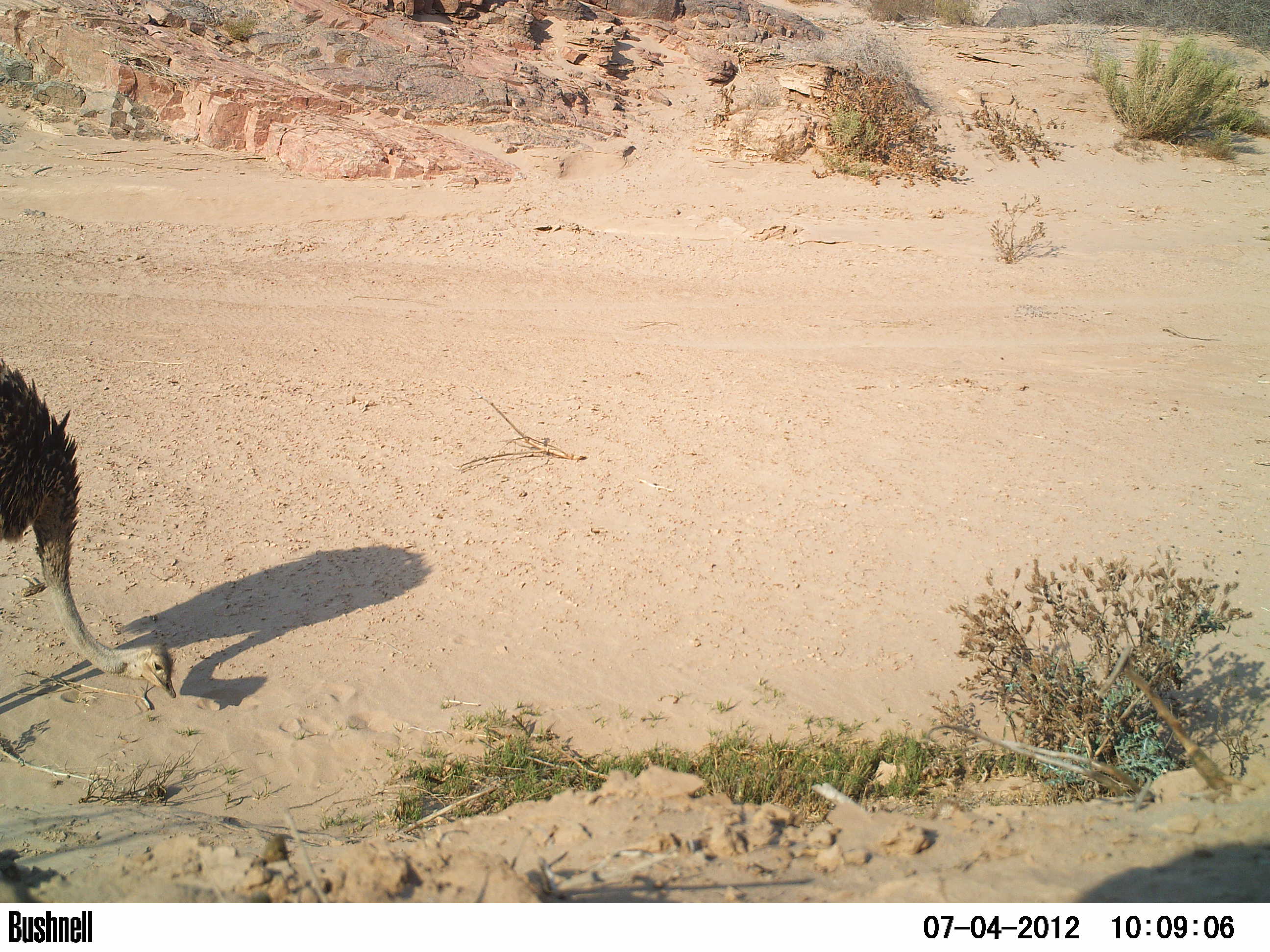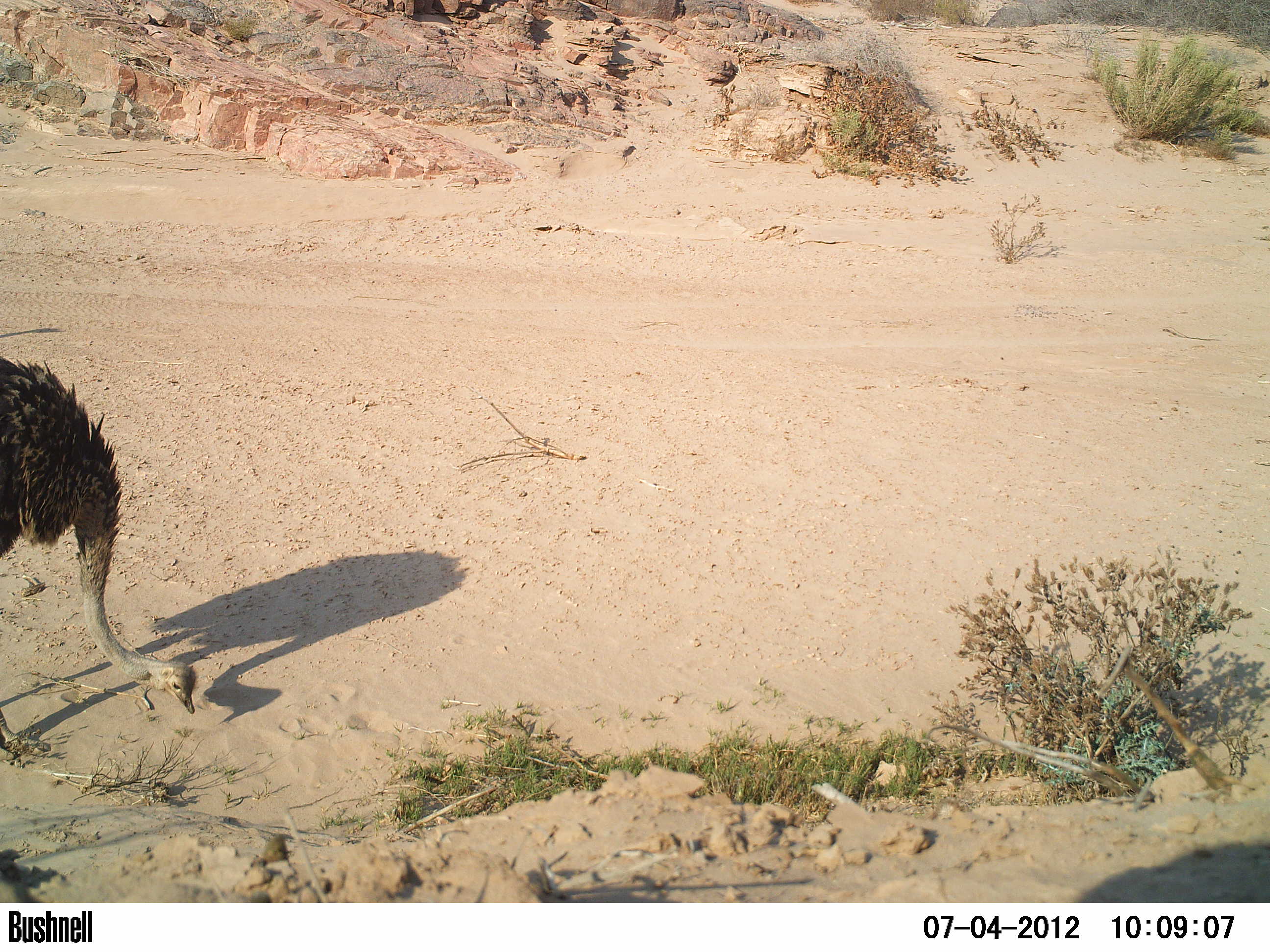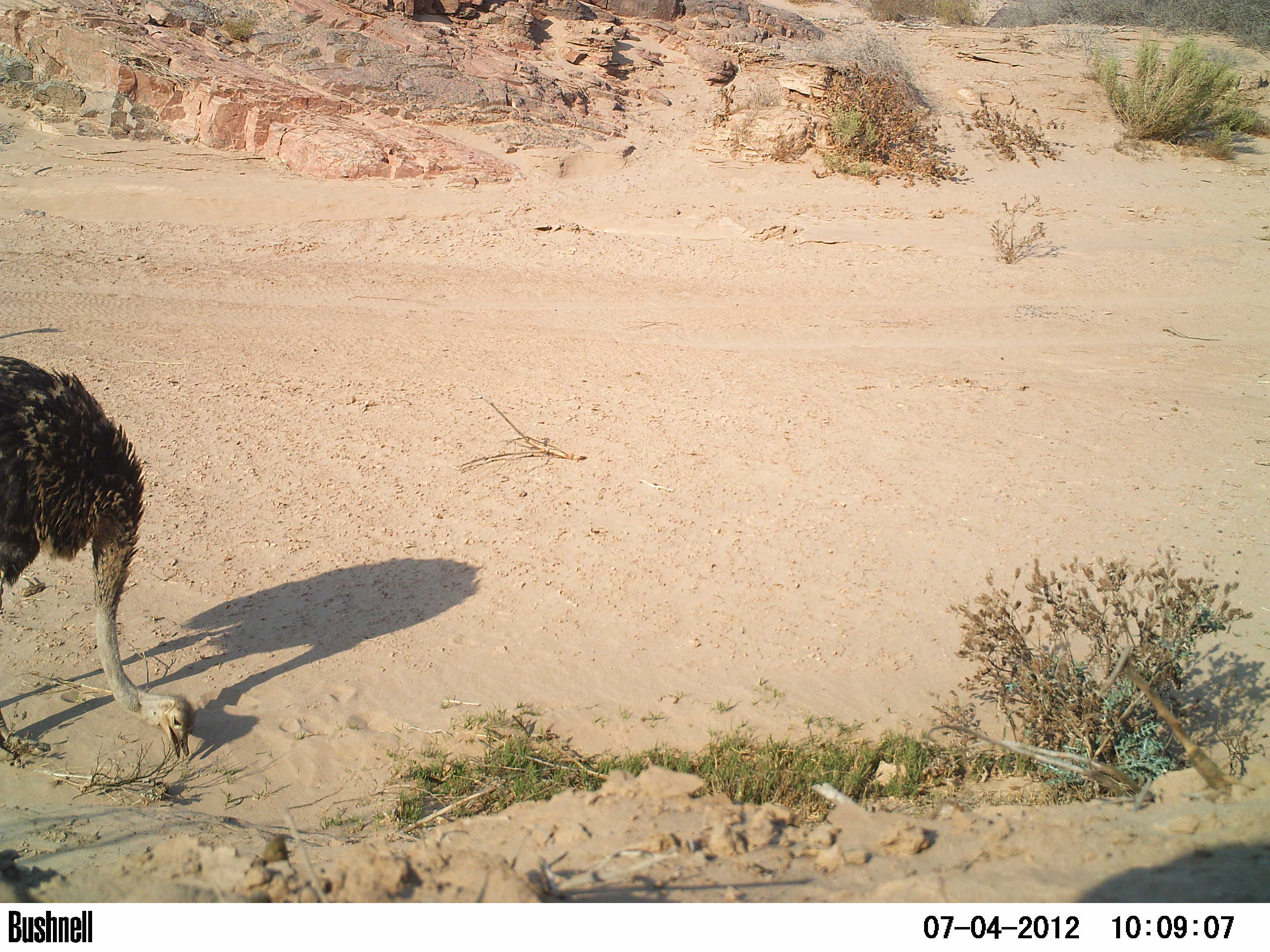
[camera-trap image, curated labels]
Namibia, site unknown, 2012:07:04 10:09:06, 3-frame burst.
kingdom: Animalia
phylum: Chordata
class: Aves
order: Struthioniformes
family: Struthionidae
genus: Struthio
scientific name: Struthio camelus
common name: common ostrich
Struthio camelus (common ostrich).